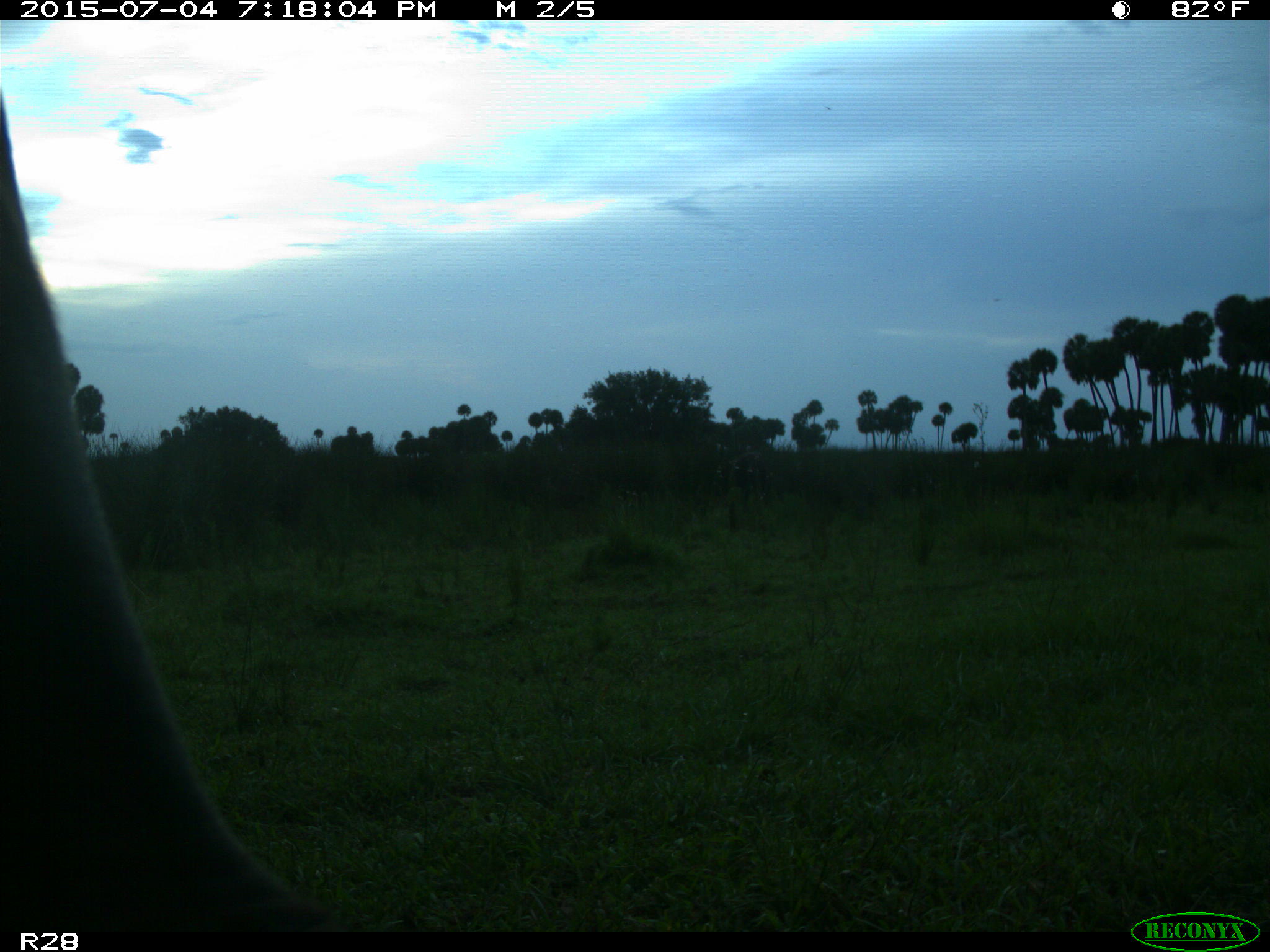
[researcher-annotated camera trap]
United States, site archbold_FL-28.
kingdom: Animalia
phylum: Chordata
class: Mammalia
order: Artiodactyla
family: Bovidae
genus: Bos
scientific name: Bos taurus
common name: domestic cow